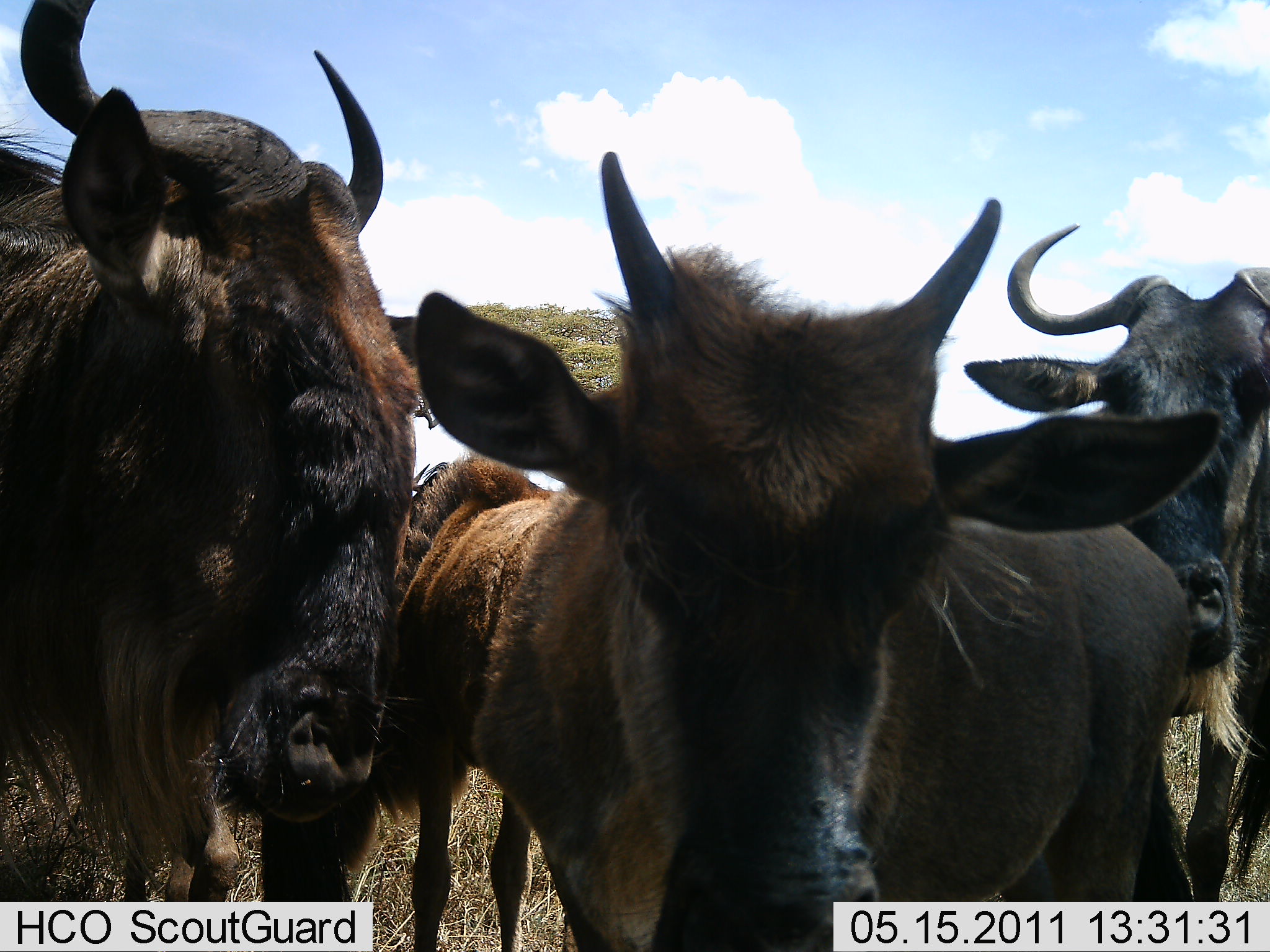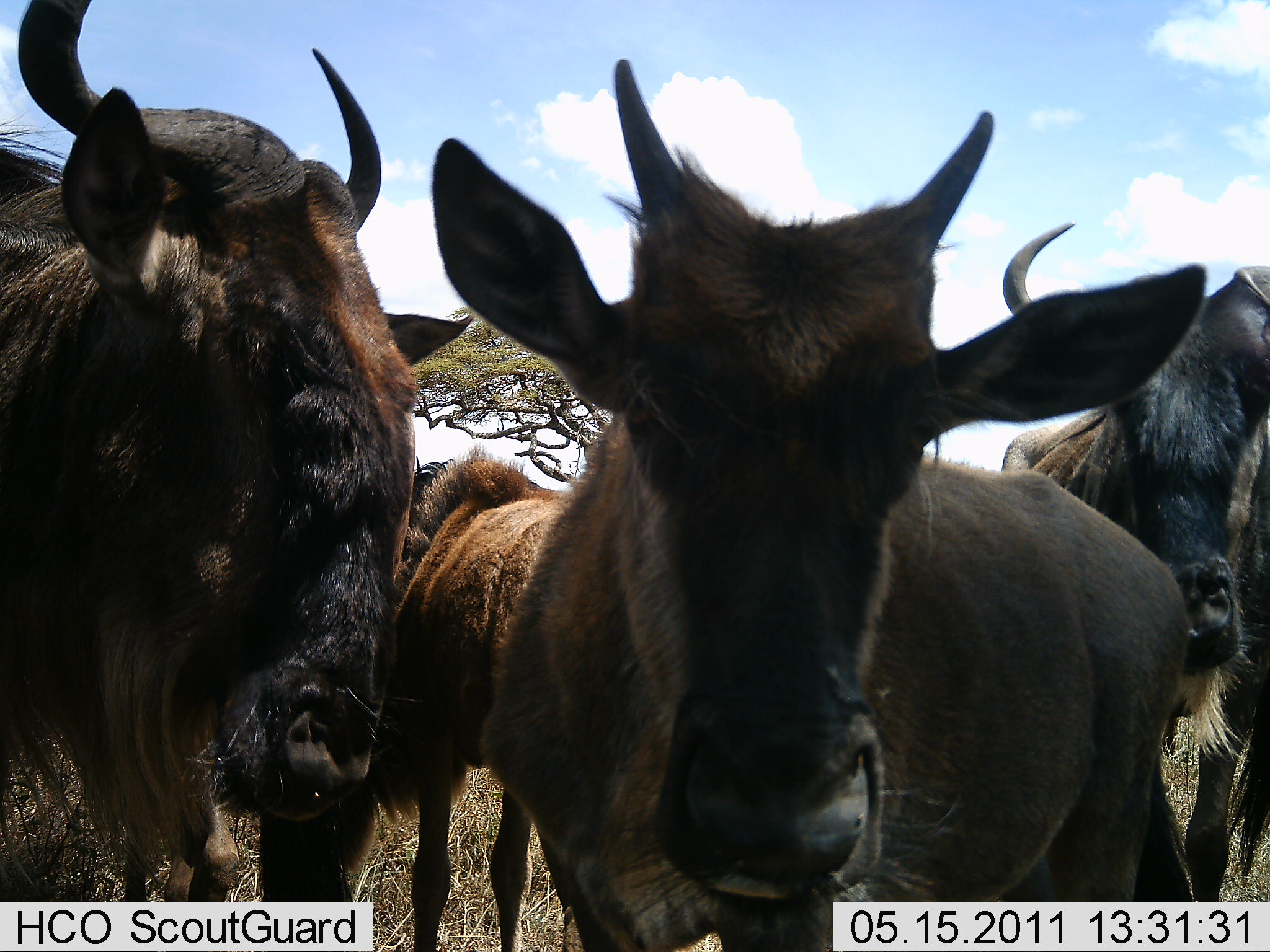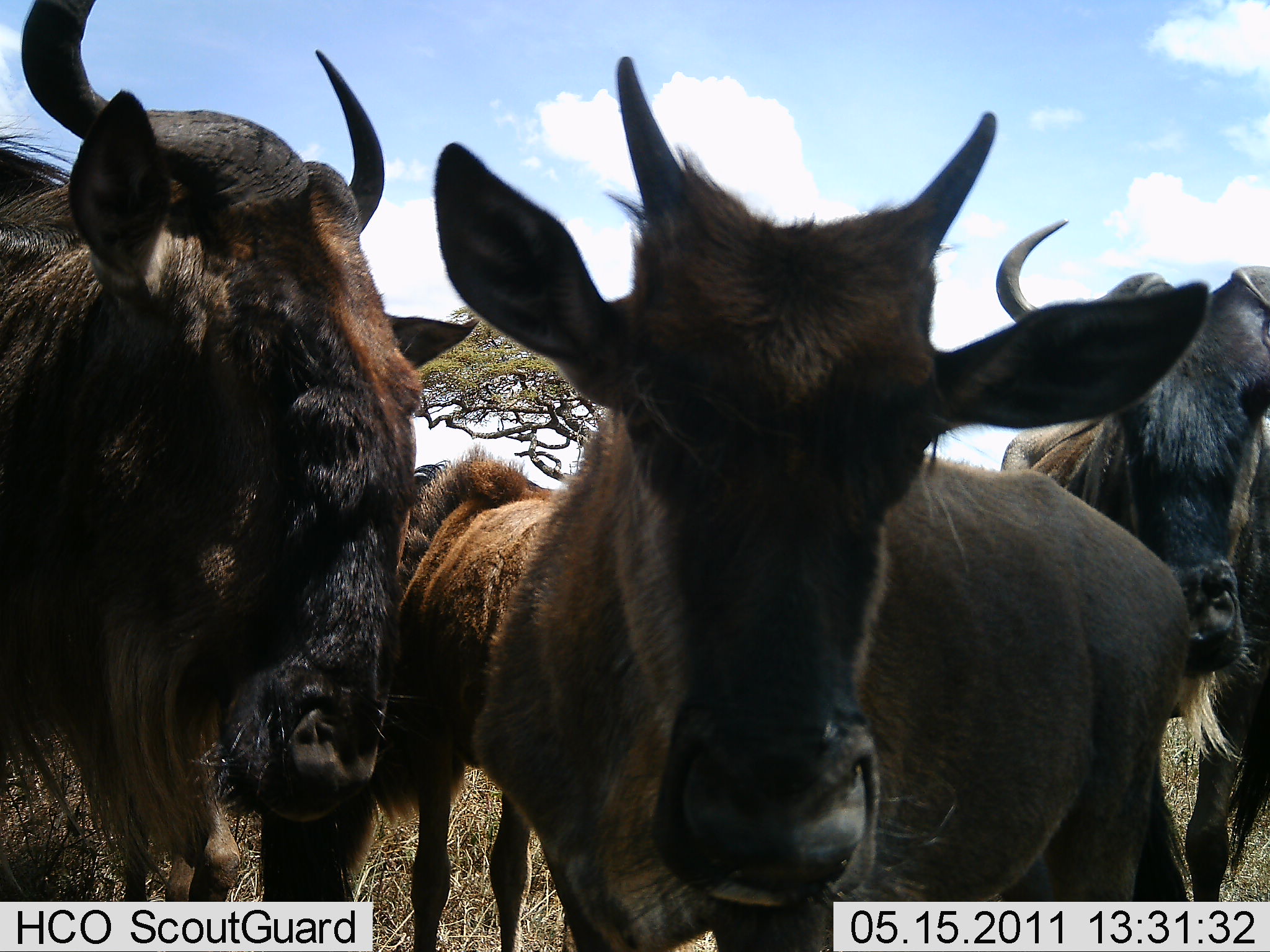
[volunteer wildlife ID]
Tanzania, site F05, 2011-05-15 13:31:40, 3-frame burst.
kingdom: Animalia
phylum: Chordata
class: Mammalia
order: Artiodactyla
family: Bovidae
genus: Connochaetes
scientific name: Connochaetes taurinus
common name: blue wildebeest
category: wildebeest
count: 4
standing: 100%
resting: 0%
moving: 0%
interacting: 25%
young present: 25%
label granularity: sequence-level